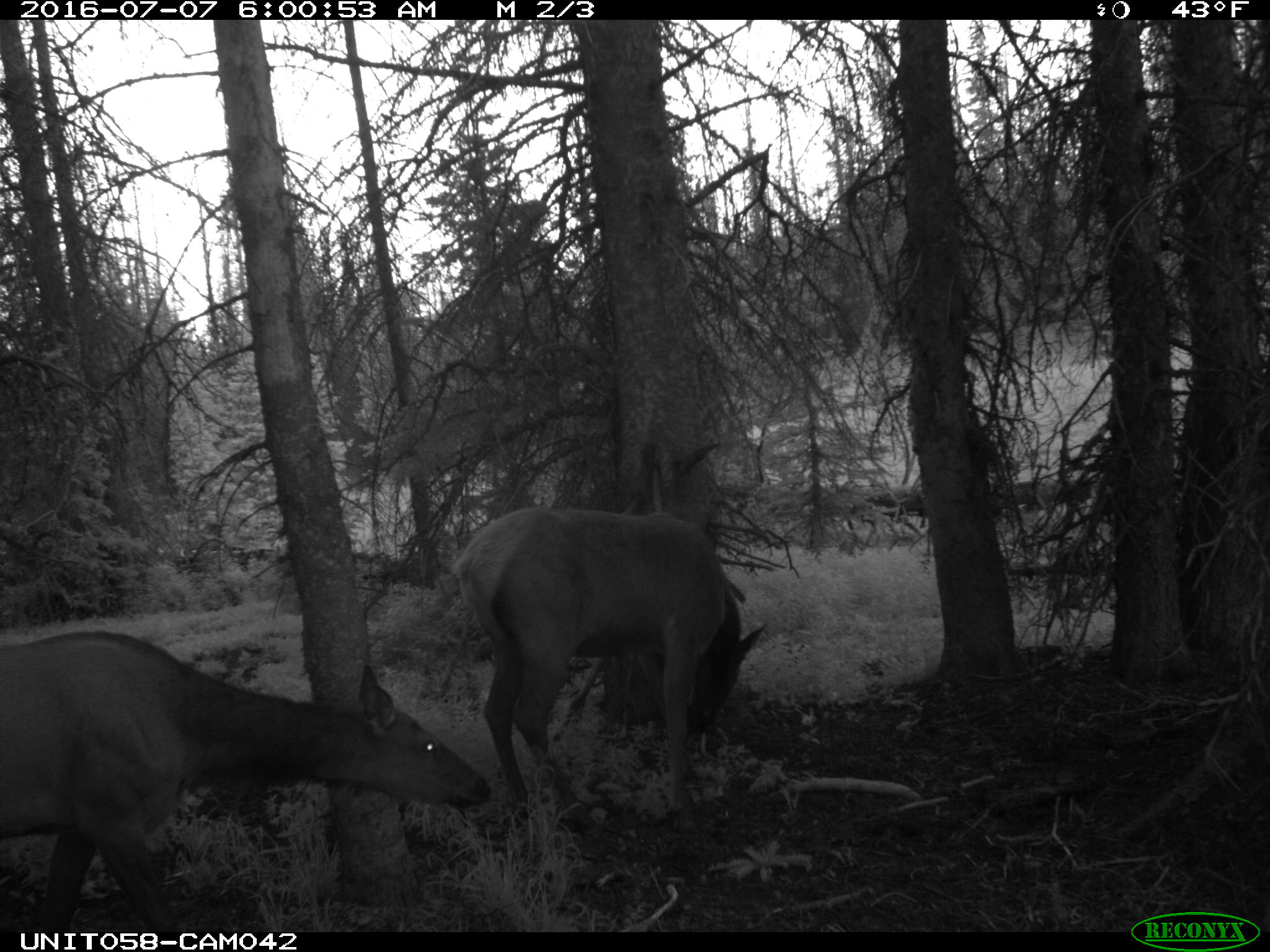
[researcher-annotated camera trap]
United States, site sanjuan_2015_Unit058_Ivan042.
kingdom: Animalia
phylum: Chordata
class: Mammalia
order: Artiodactyla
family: Cervidae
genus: Cervus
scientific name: Cervus elaphus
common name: red deer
Cervus elaphus (red deer).